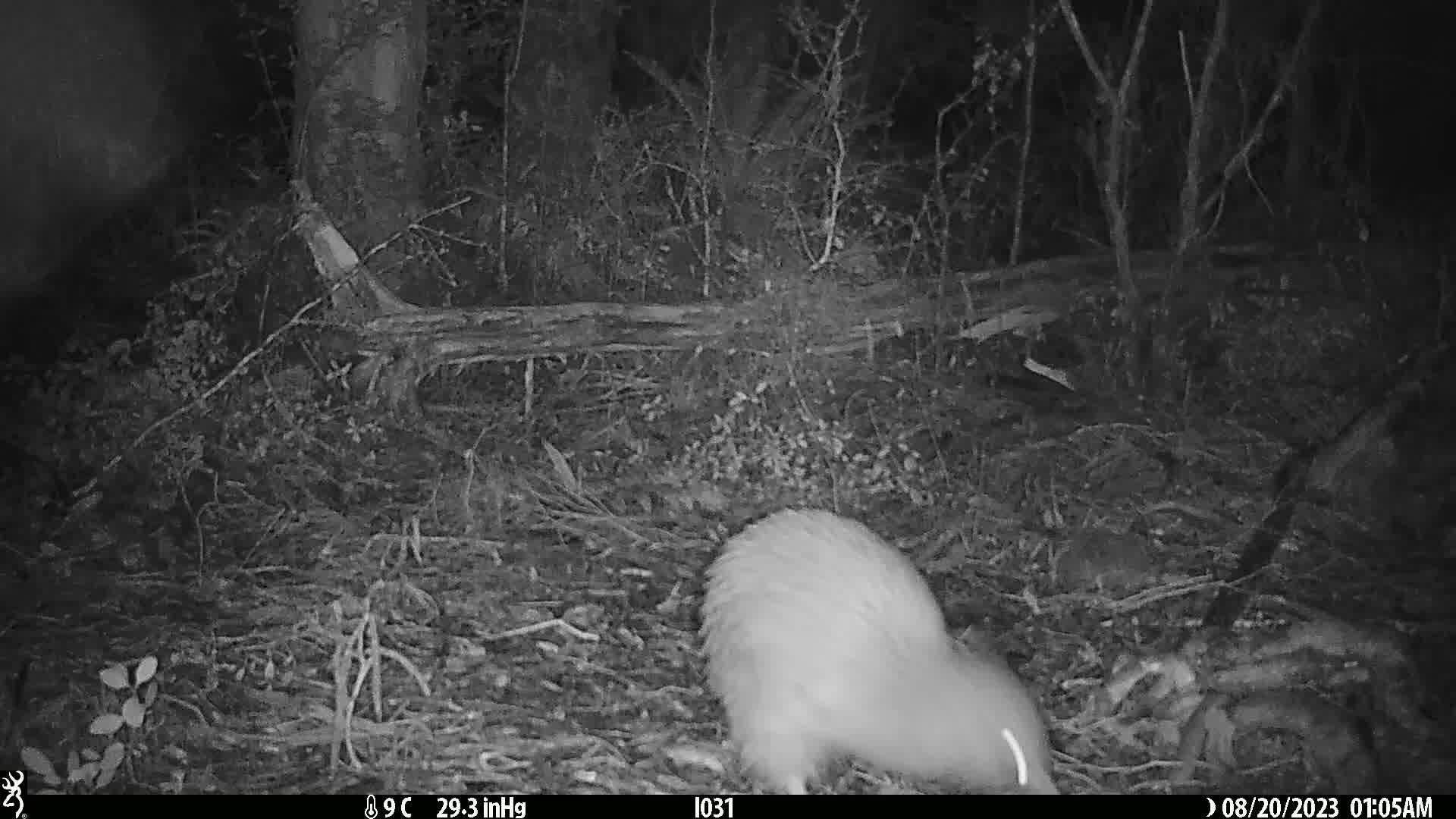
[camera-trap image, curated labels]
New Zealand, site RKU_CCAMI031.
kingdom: Animalia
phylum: Chordata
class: Aves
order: Apterygiformes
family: Apterygidae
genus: Apteryx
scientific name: Apteryx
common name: kiwi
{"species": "kiwi (Apteryx)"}